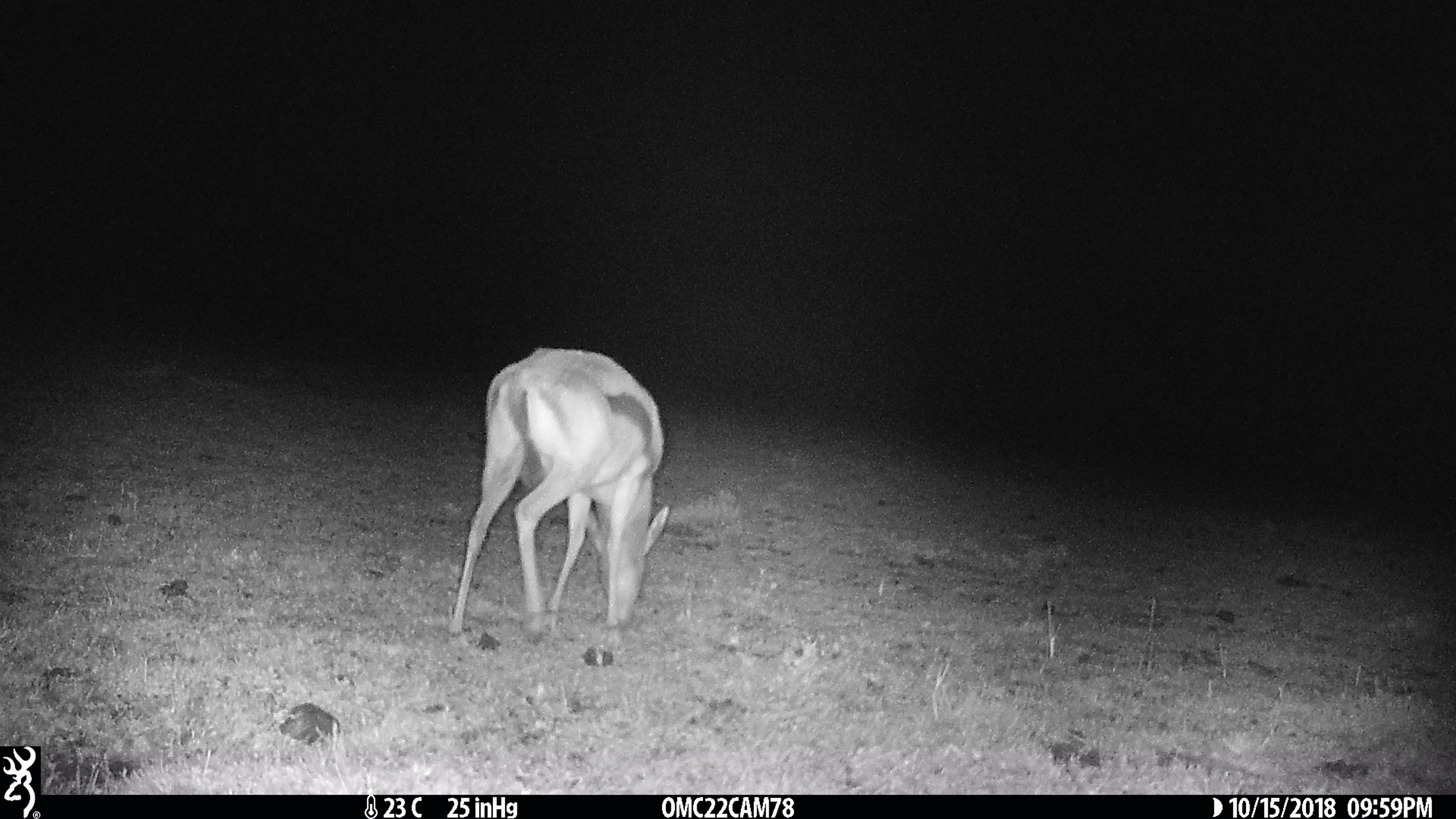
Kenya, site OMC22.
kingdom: Animalia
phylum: Chordata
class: Mammalia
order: Artiodactyla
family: Bovidae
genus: Eudorcas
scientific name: Eudorcas thomsonii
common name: thomon's gazelle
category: gazelle thomsons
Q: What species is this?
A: Gazelle thomsons (thomon's gazelle) (Eudorcas thomsonii).